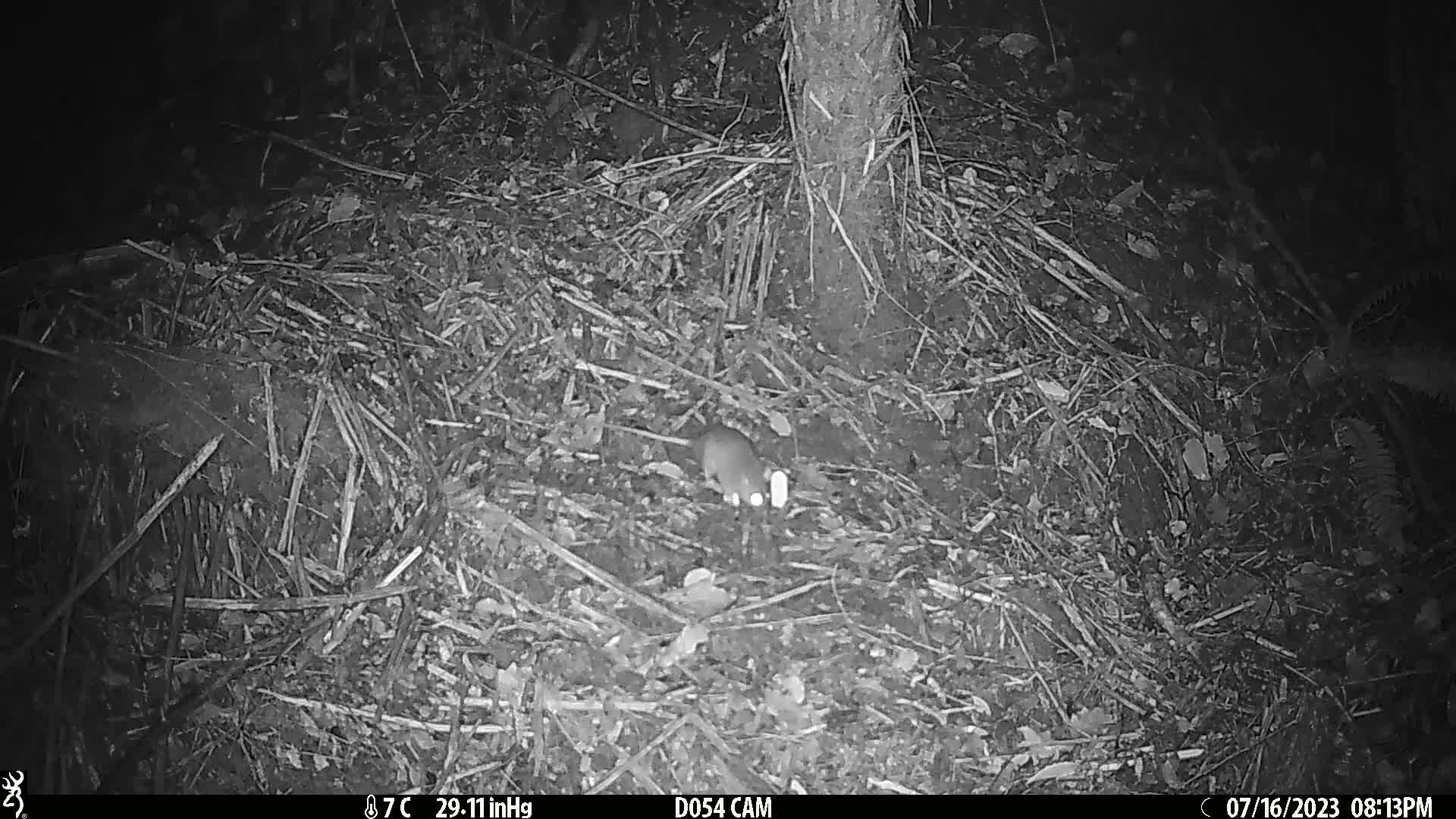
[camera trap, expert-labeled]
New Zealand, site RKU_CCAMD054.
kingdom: Animalia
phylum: Chordata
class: Mammalia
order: Rodentia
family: Muridae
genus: Rattus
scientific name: Rattus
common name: rat